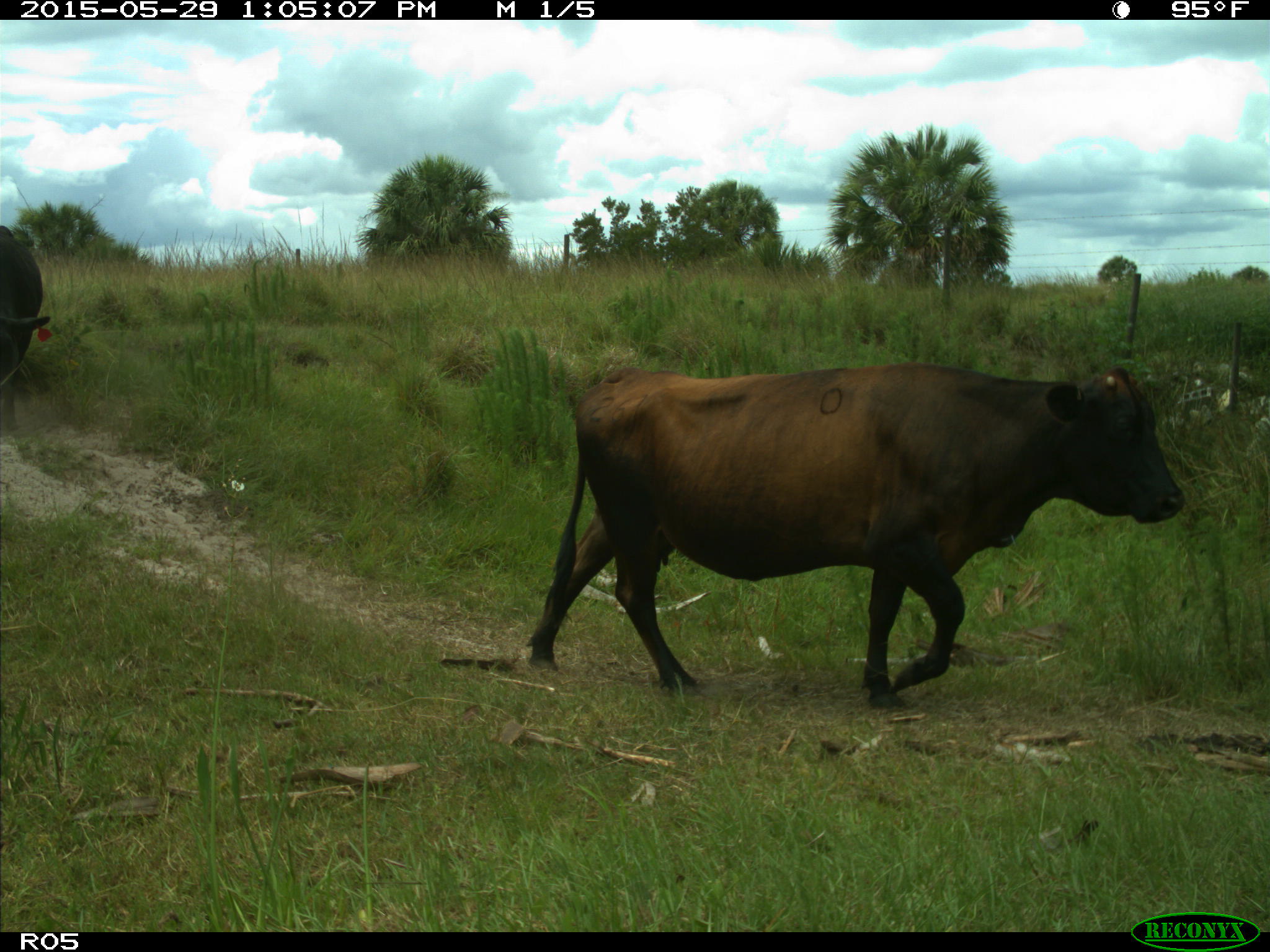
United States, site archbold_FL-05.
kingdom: Animalia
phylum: Chordata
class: Mammalia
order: Artiodactyla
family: Bovidae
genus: Bos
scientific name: Bos taurus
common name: domestic cow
Bos taurus (domestic cow).